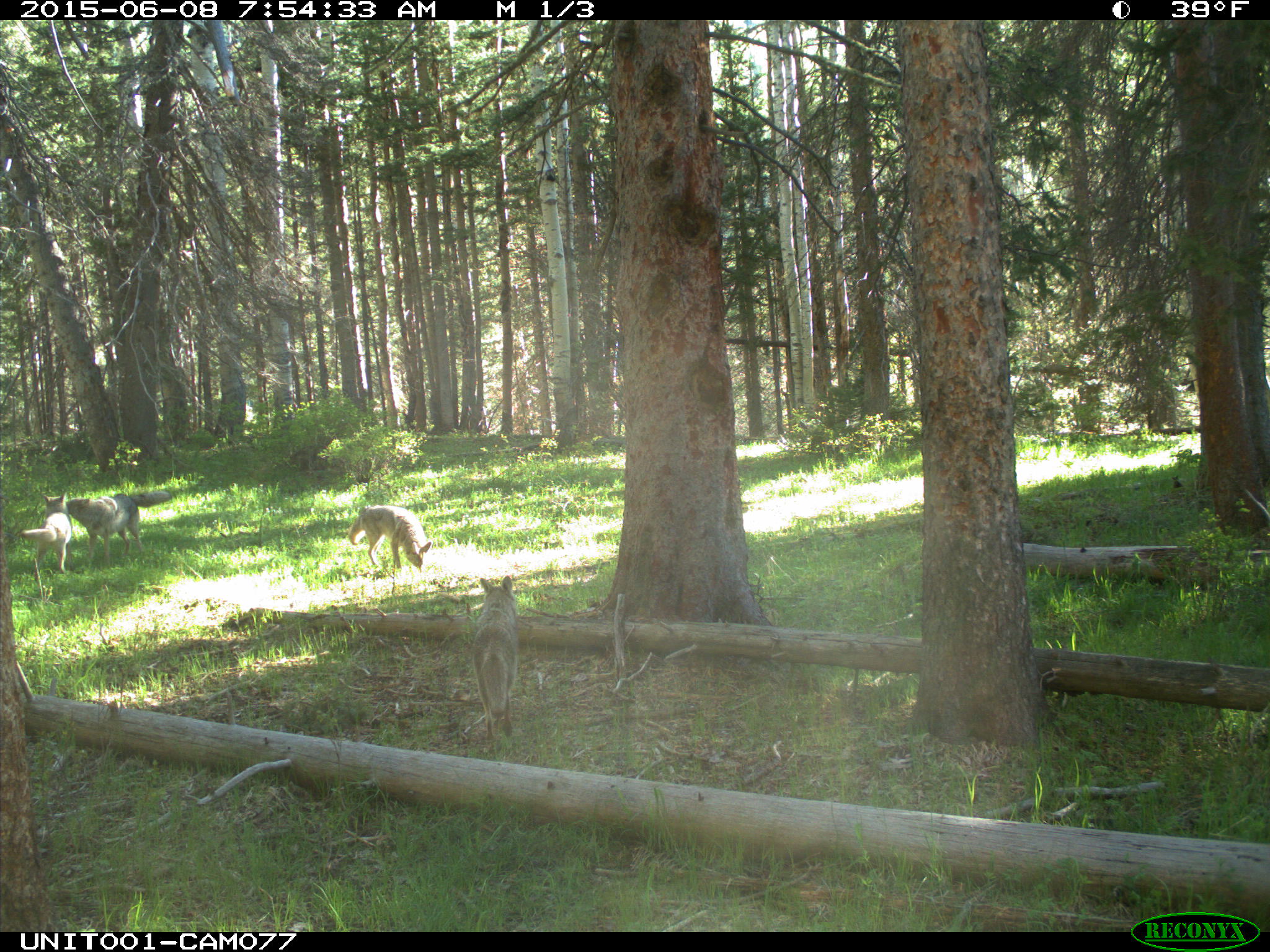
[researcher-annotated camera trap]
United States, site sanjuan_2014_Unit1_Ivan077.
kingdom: Animalia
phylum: Chordata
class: Mammalia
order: Carnivora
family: Canidae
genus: Canis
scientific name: Canis latrans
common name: coyote